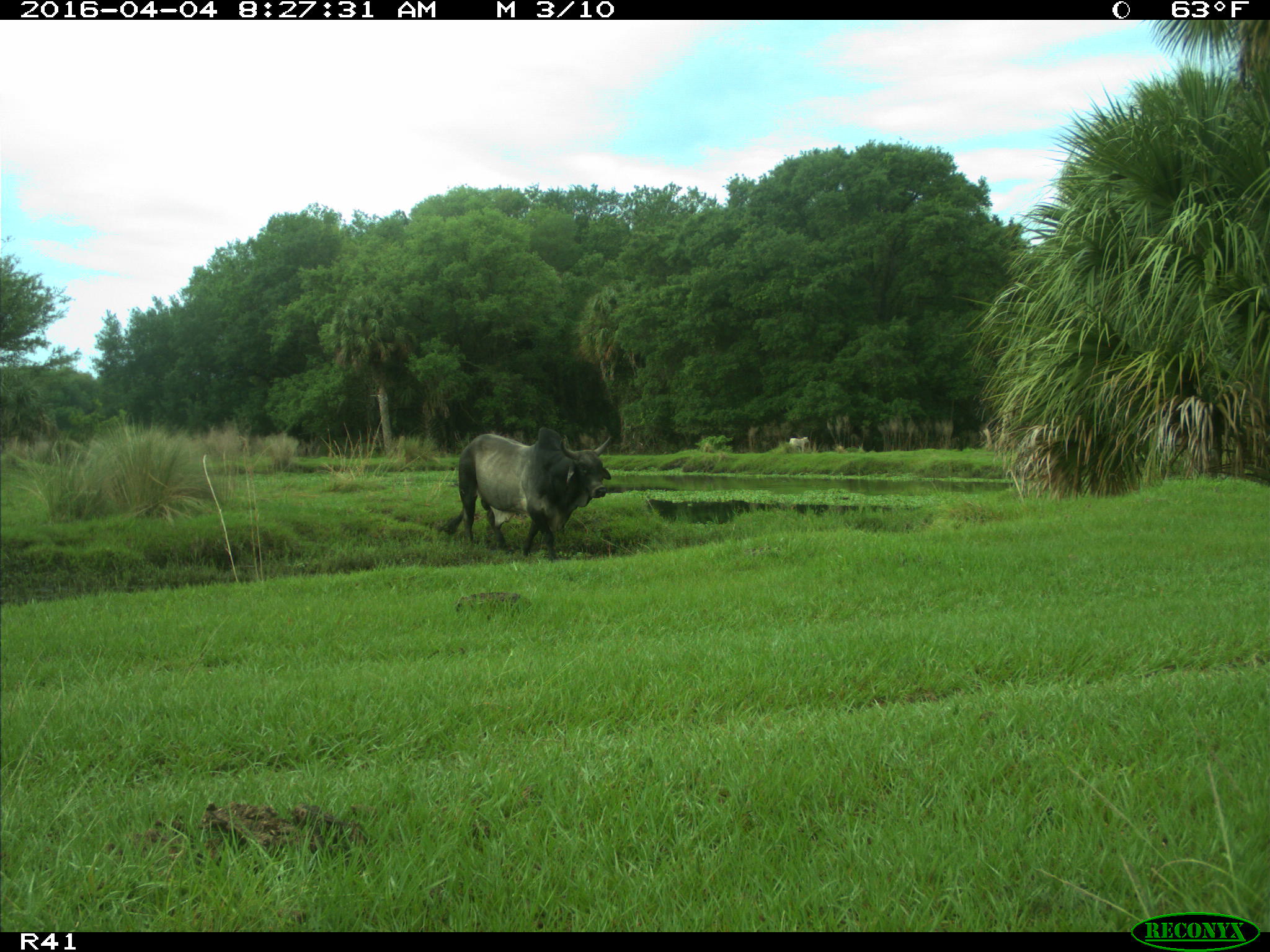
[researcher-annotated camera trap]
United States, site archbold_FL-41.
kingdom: Animalia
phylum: Chordata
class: Mammalia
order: Artiodactyla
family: Bovidae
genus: Bos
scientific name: Bos taurus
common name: domestic cow